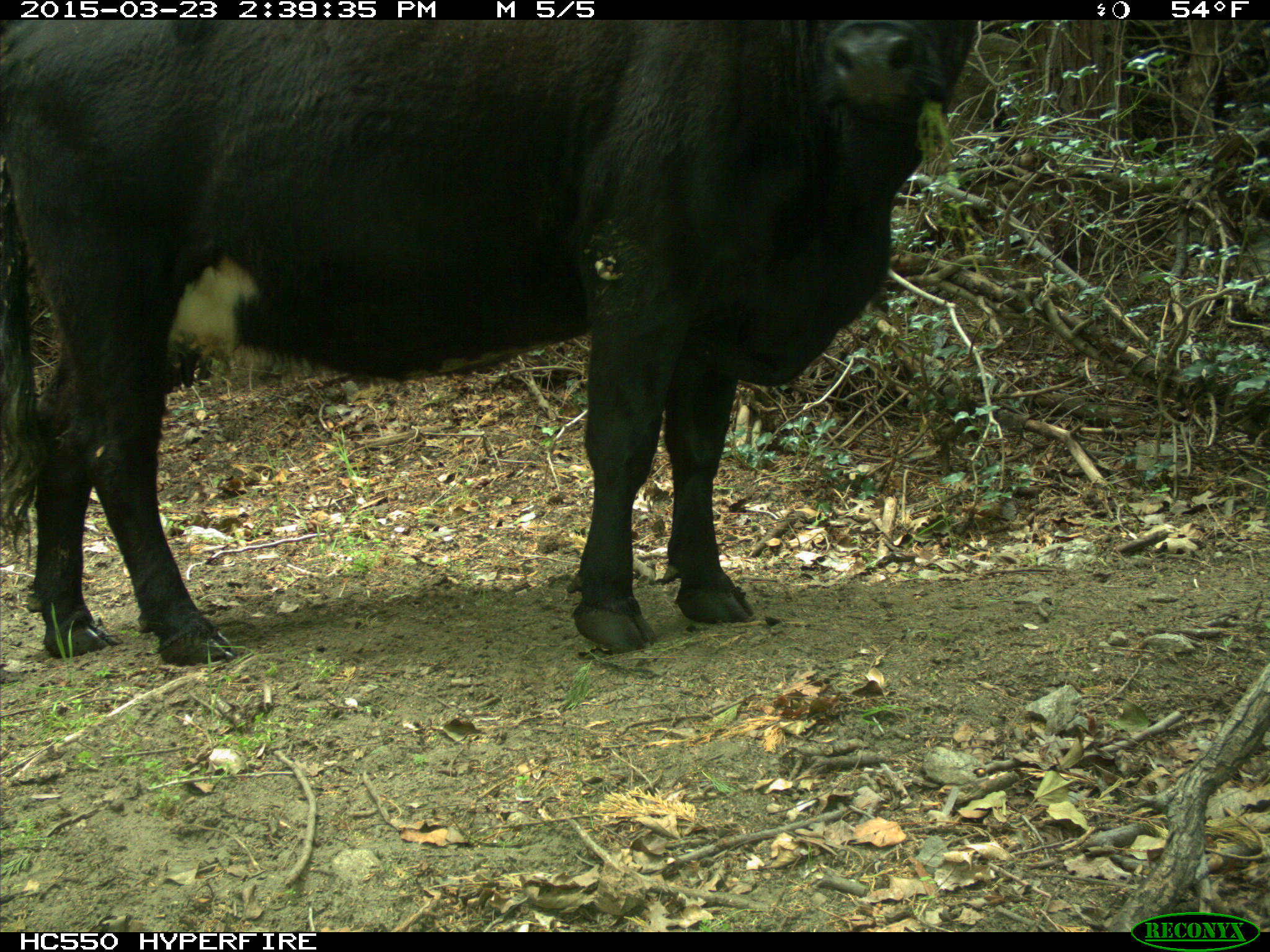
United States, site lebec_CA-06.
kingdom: Animalia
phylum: Chordata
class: Mammalia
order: Artiodactyla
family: Bovidae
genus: Bos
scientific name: Bos taurus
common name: domestic cow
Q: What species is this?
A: Bos taurus (domestic cow).